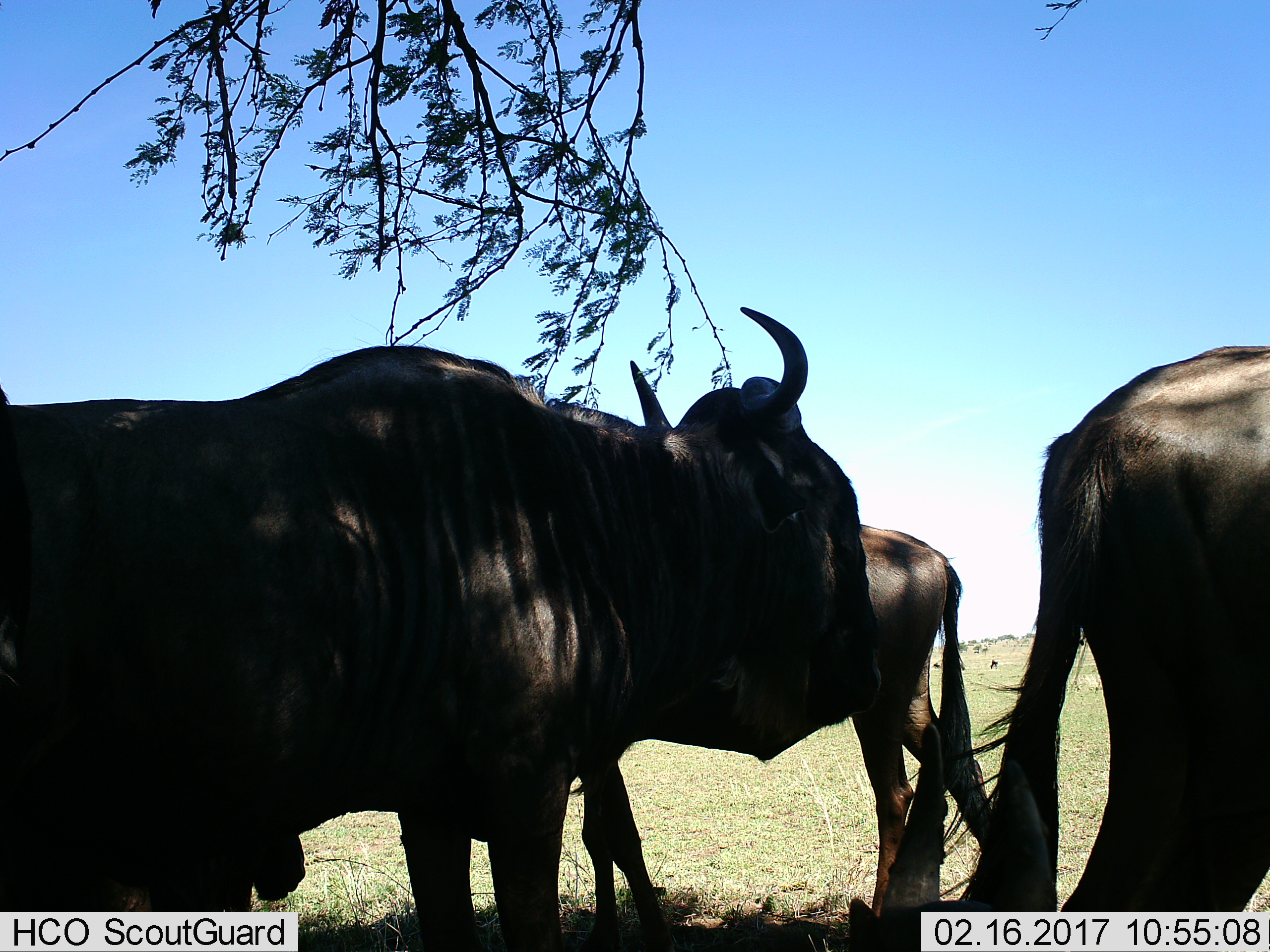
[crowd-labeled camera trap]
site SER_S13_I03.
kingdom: Animalia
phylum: Chordata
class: Mammalia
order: Artiodactyla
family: Bovidae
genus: Connochaetes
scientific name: Connochaetes taurinus taurinus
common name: blue wildebeest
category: wildebeestblue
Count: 3.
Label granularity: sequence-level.